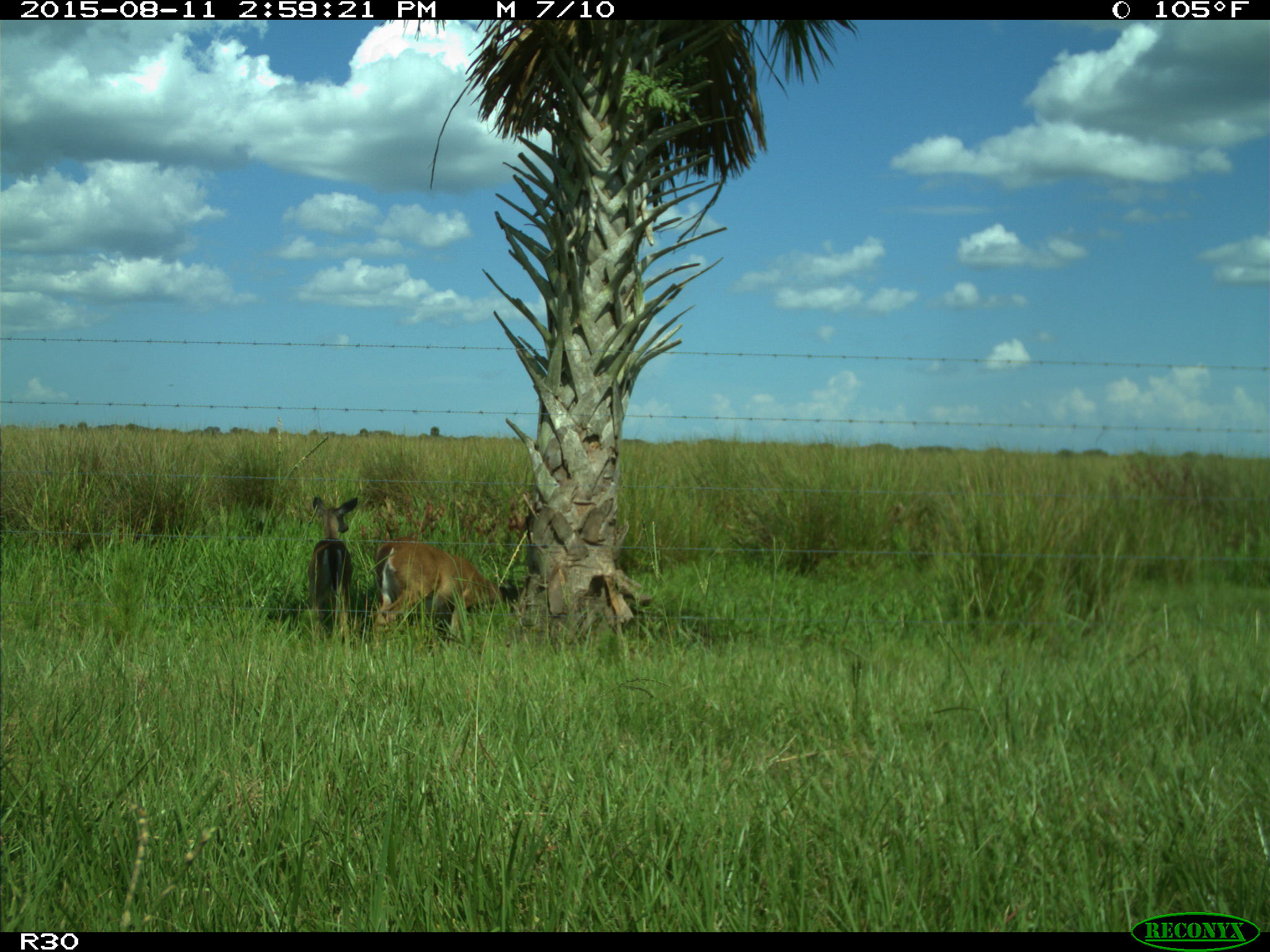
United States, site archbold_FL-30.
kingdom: Animalia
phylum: Chordata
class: Mammalia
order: Artiodactyla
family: Cervidae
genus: Odocoileus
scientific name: Odocoileus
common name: deer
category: unidentified deer